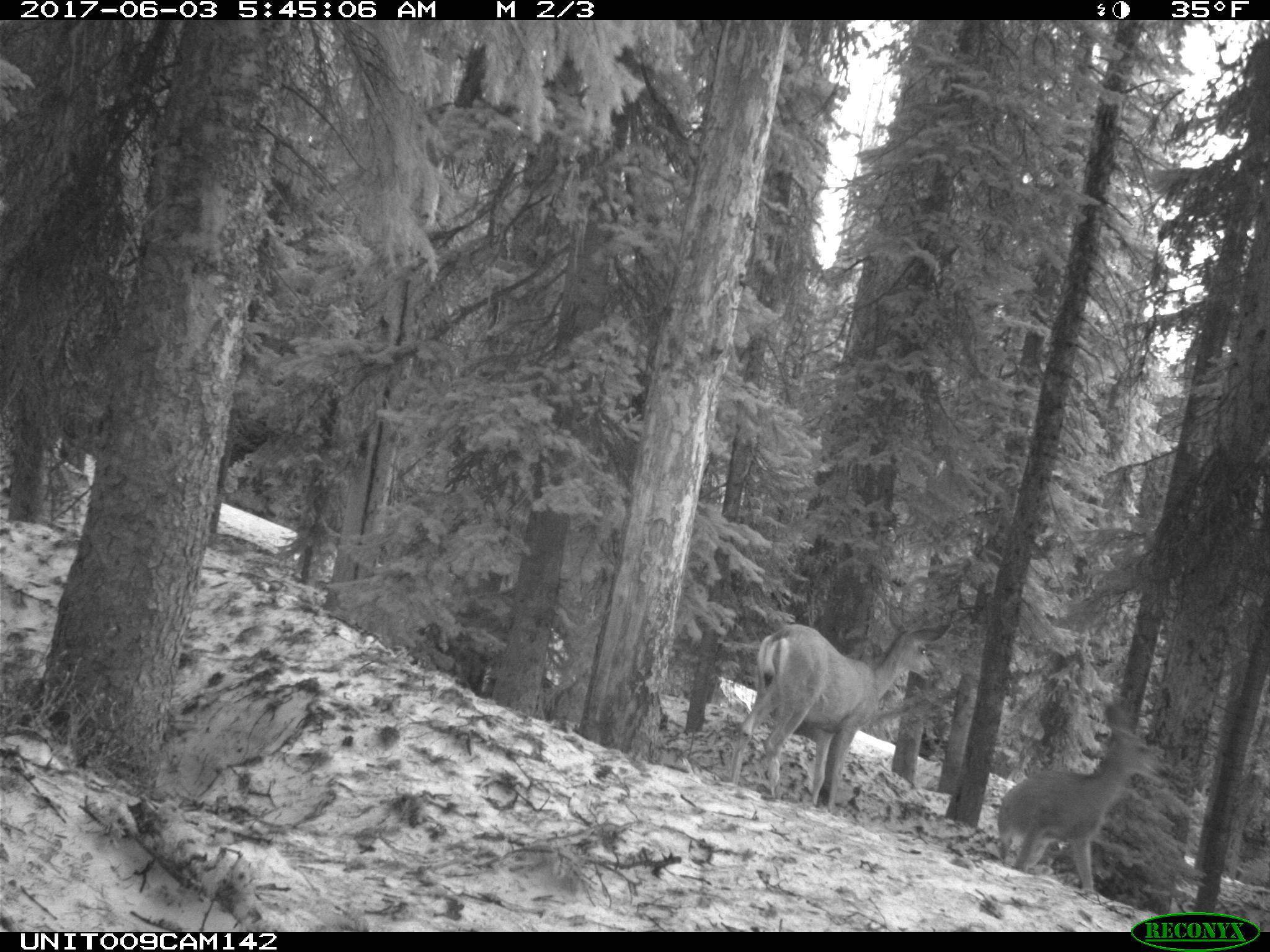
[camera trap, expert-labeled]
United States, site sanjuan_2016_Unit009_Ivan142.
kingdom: Animalia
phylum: Chordata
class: Mammalia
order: Artiodactyla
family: Cervidae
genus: Odocoileus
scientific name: Odocoileus hemionus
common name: mule deer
Odocoileus hemionus (mule deer).